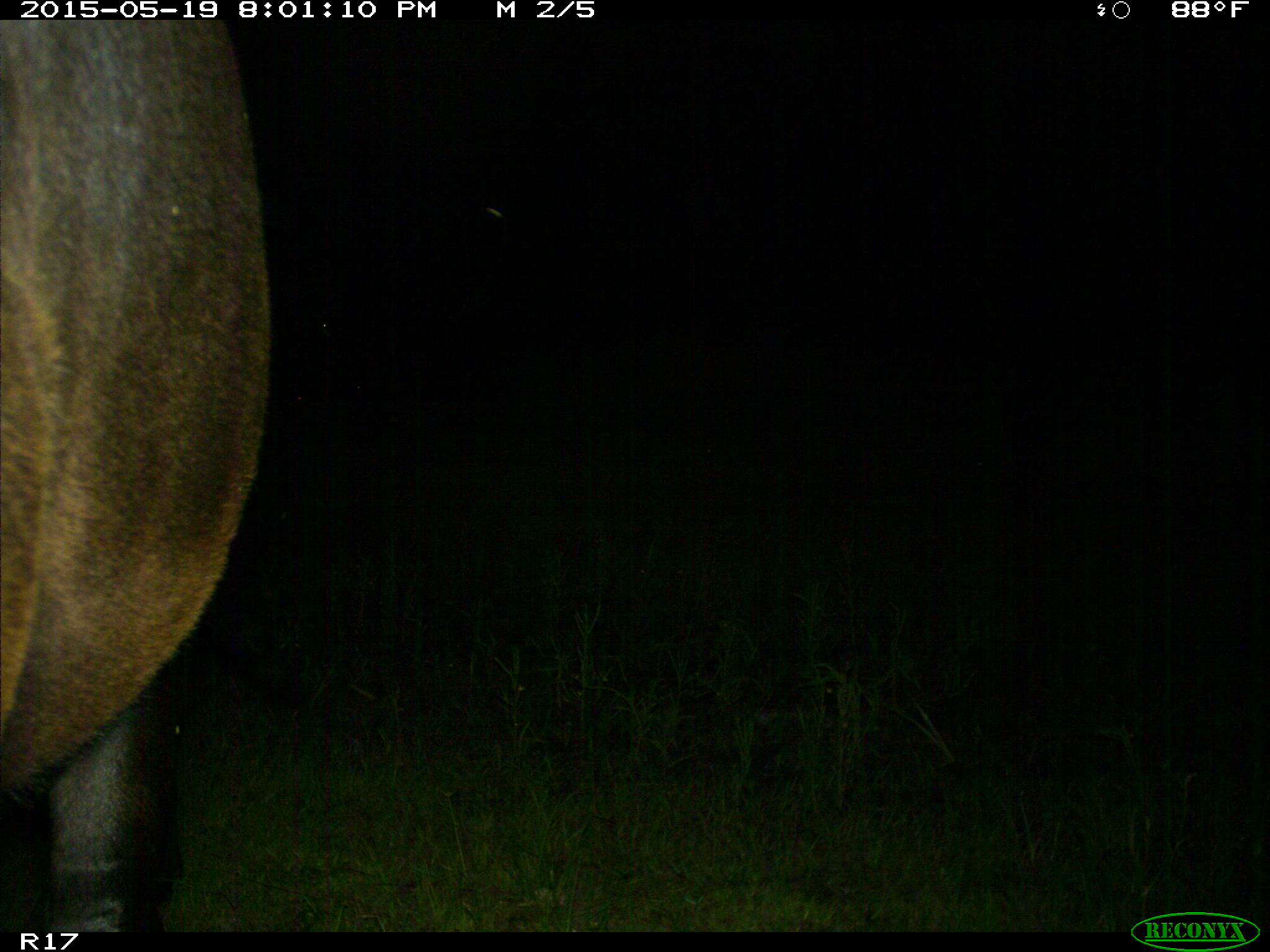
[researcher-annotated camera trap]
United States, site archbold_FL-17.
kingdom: Animalia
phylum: Chordata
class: Mammalia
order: Artiodactyla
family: Bovidae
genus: Bos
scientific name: Bos taurus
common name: domestic cow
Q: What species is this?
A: Bos taurus (domestic cow).